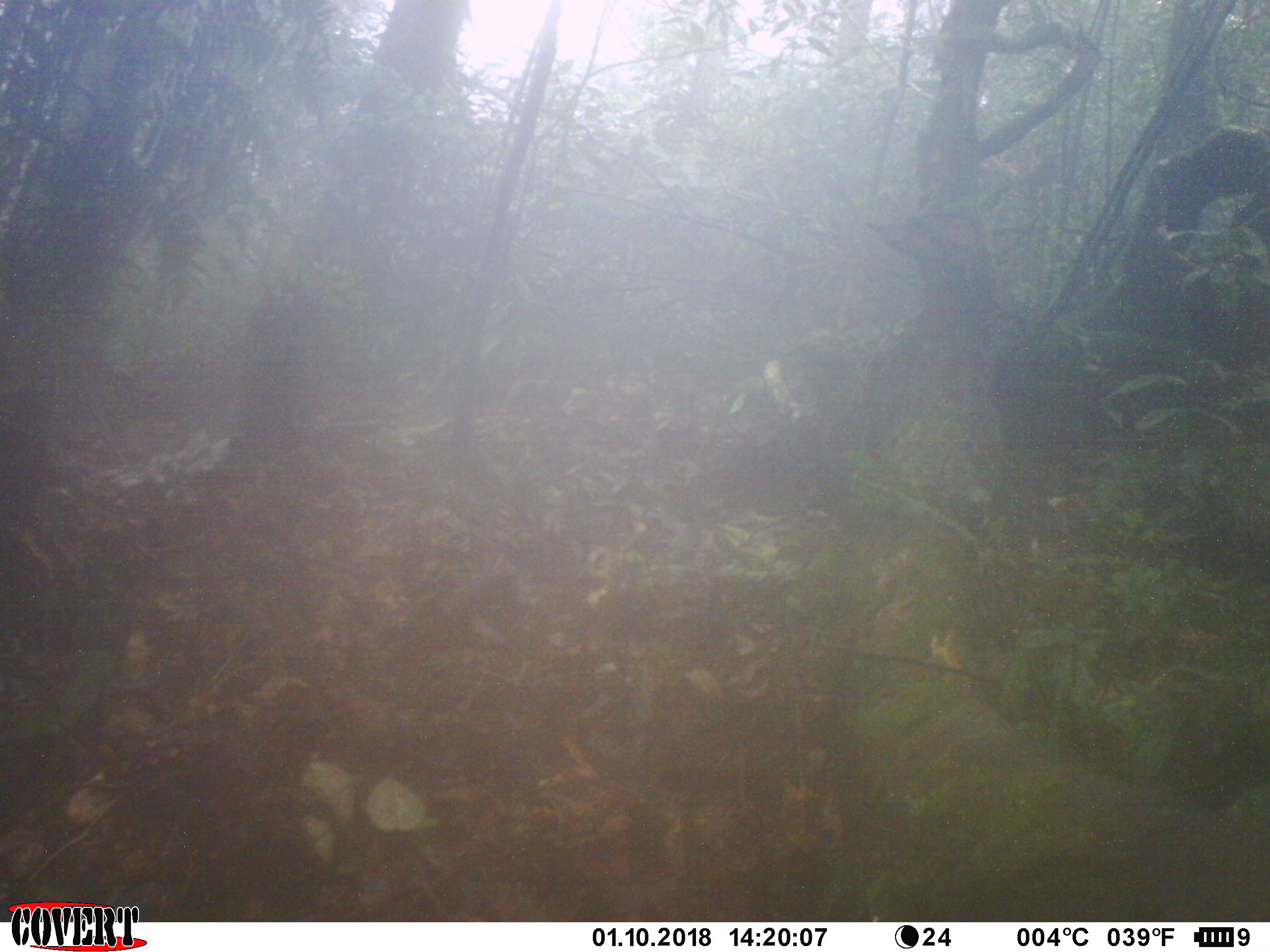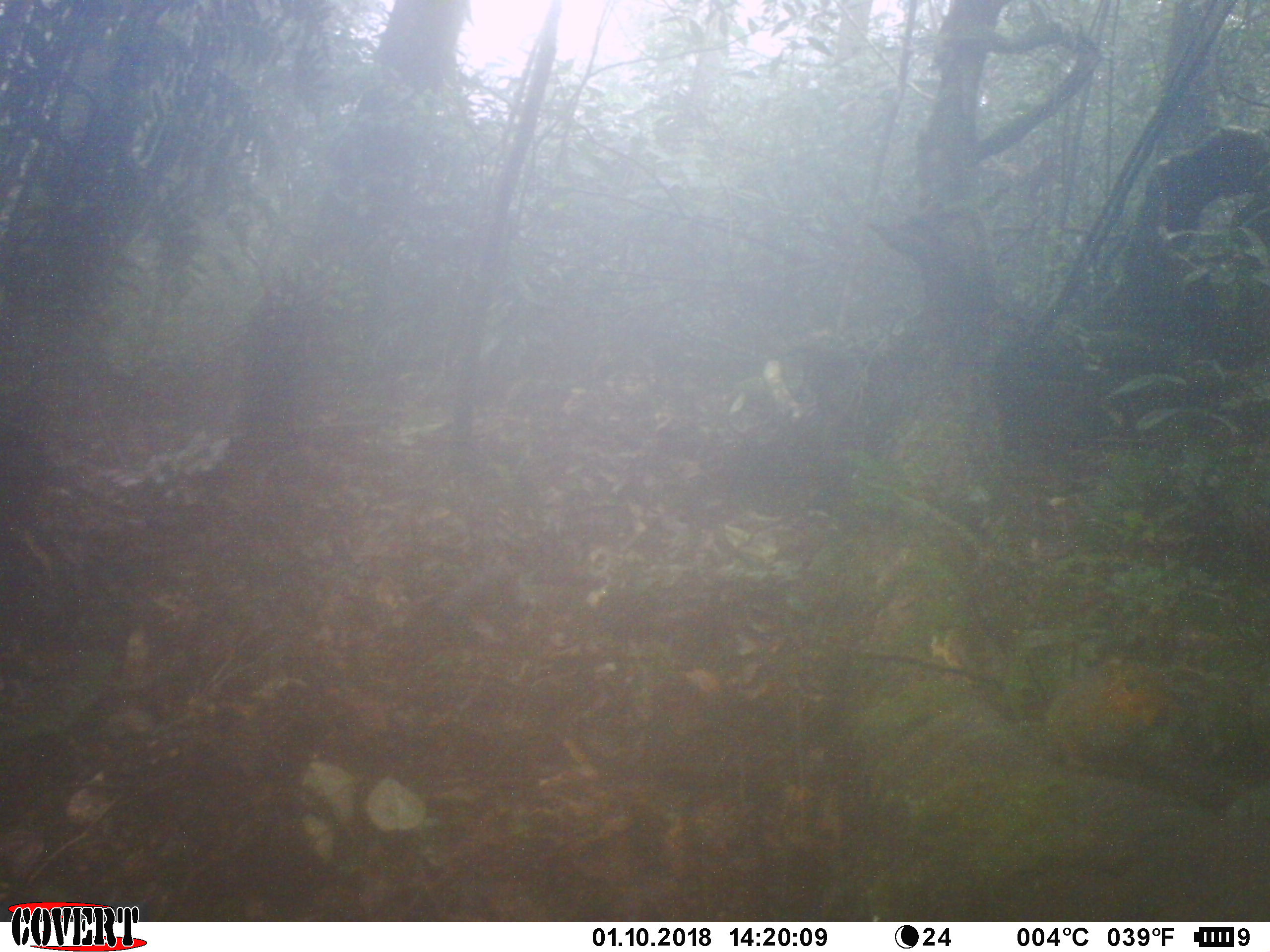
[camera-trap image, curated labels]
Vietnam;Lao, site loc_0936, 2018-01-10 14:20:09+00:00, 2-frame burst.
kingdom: Animalia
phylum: Chordata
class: Mammalia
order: Rodentia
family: Sciuridae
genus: Dremomys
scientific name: Dremomys rufigenis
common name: red-cheeked squirrel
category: red cheeked squirrel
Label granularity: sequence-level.